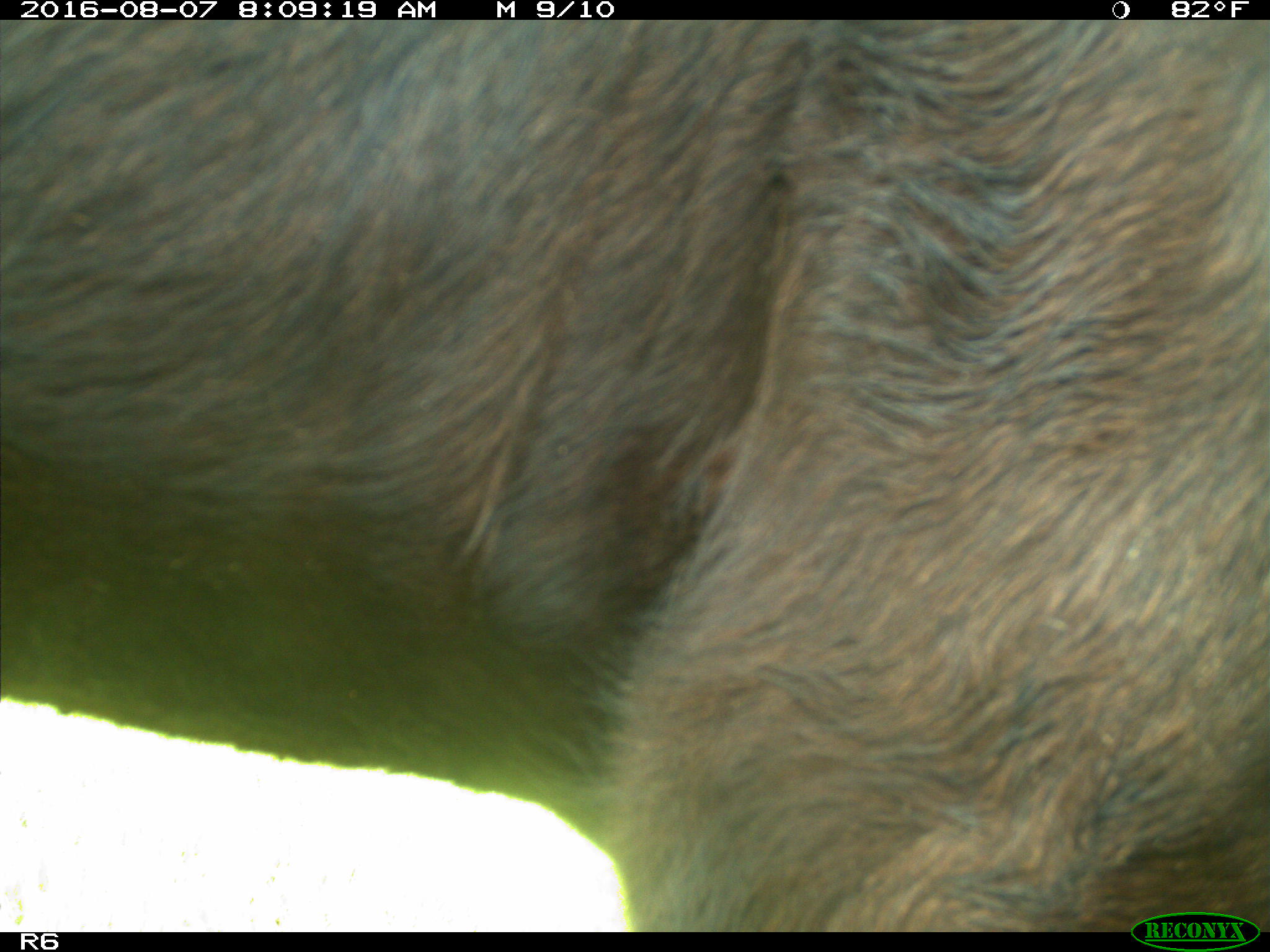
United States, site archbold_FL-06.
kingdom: Animalia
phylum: Chordata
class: Mammalia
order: Artiodactyla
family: Bovidae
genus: Bos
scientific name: Bos taurus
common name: domestic cow